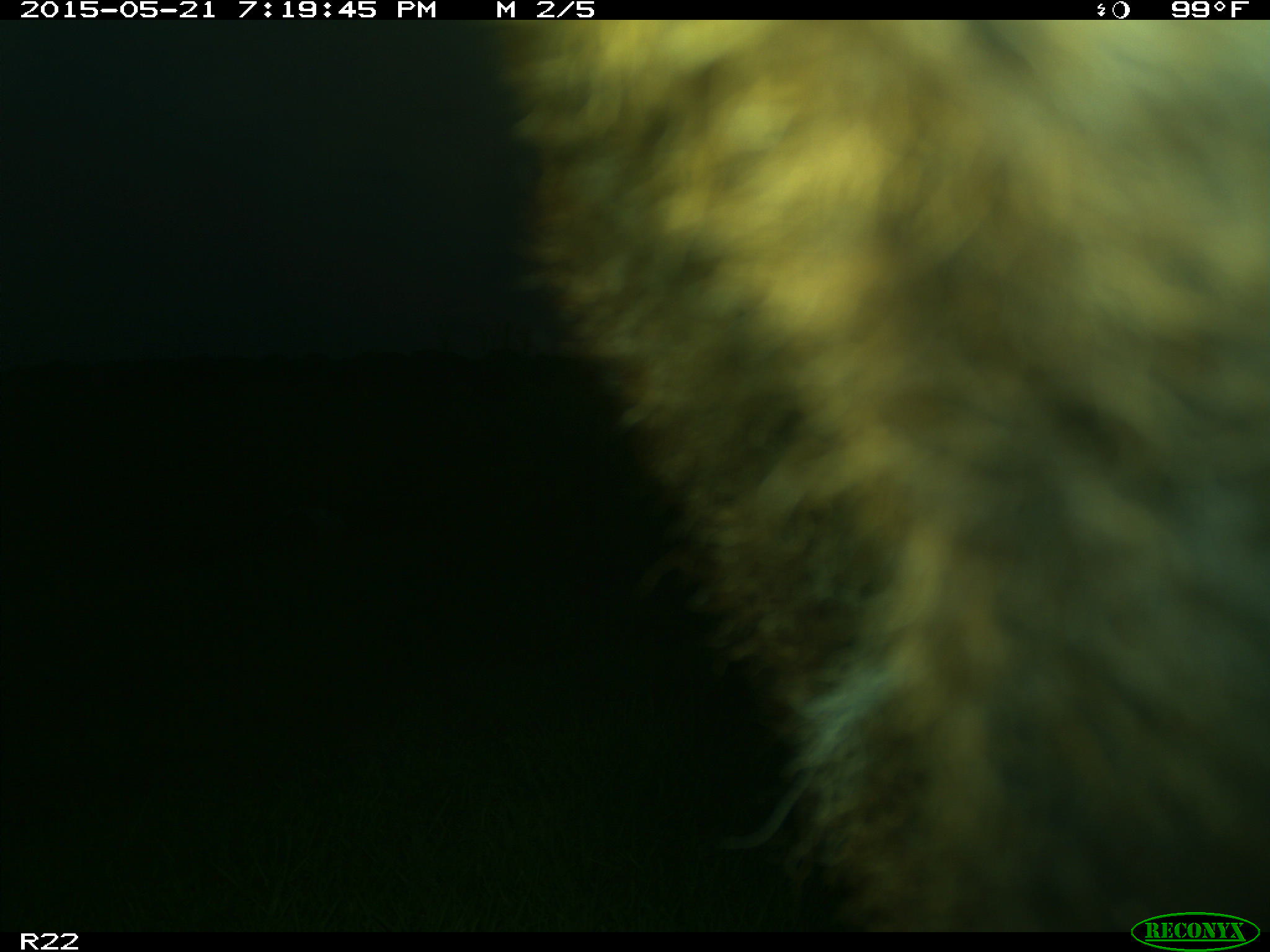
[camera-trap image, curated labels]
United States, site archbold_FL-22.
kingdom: Animalia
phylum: Chordata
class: Mammalia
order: Artiodactyla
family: Bovidae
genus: Bos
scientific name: Bos taurus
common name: domestic cow